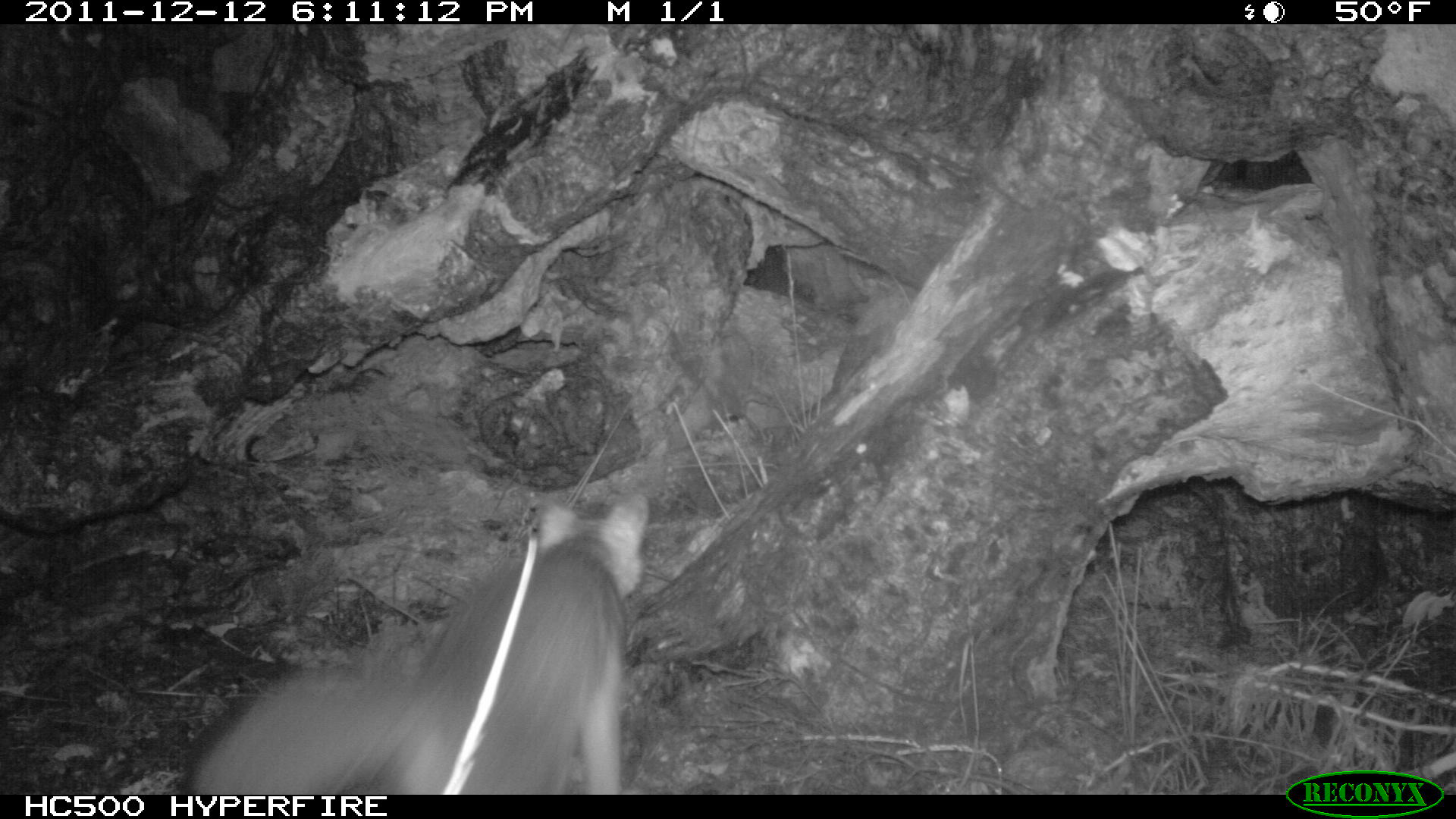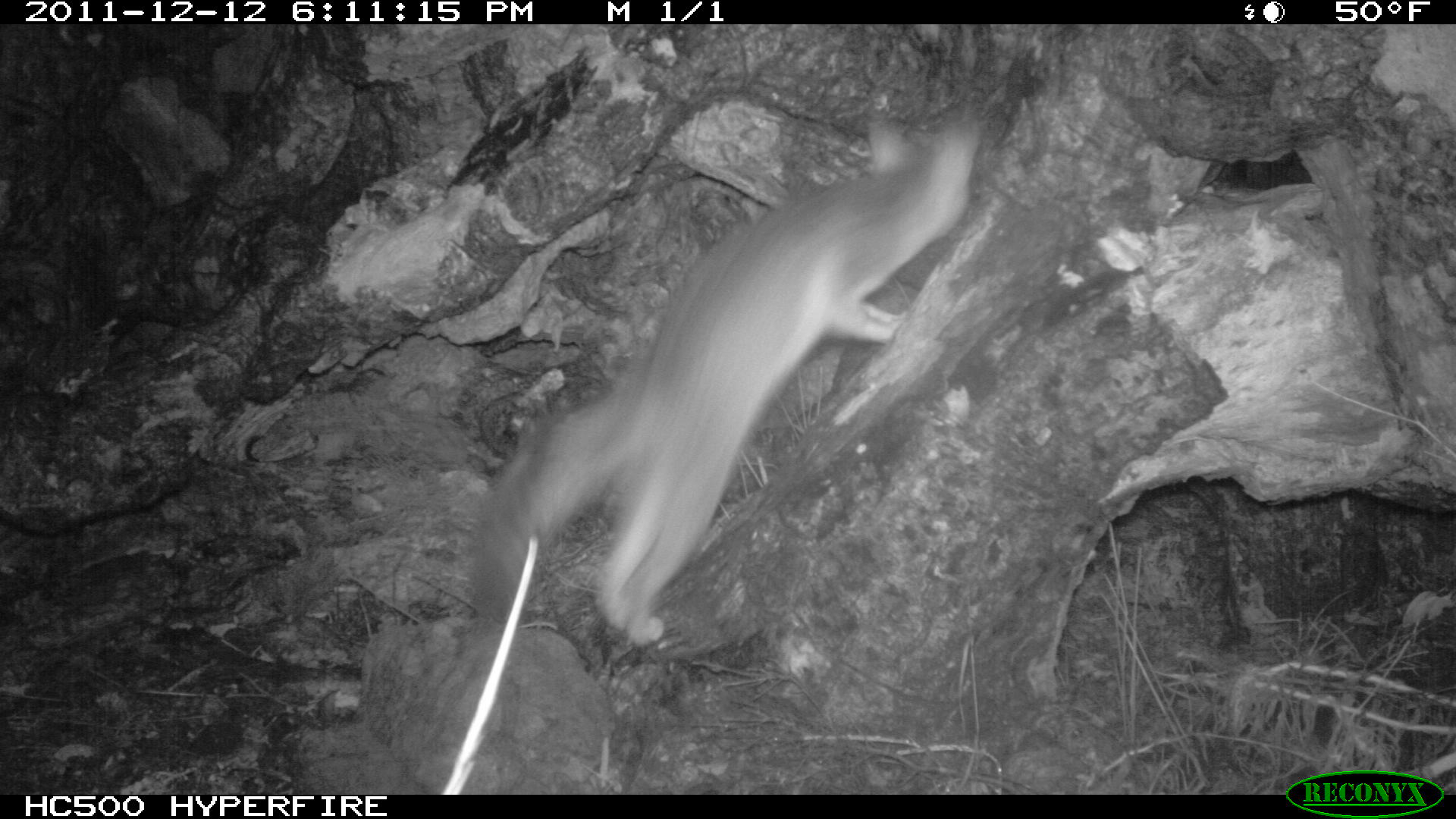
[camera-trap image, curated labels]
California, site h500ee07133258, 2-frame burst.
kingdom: Animalia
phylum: Chordata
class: Mammalia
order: Carnivora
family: Canidae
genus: Urocyon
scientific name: Urocyon littoralis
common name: island fox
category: fox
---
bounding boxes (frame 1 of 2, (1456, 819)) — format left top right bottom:
fox: 176 482 650 796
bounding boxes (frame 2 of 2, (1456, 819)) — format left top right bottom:
fox: 466 102 982 648